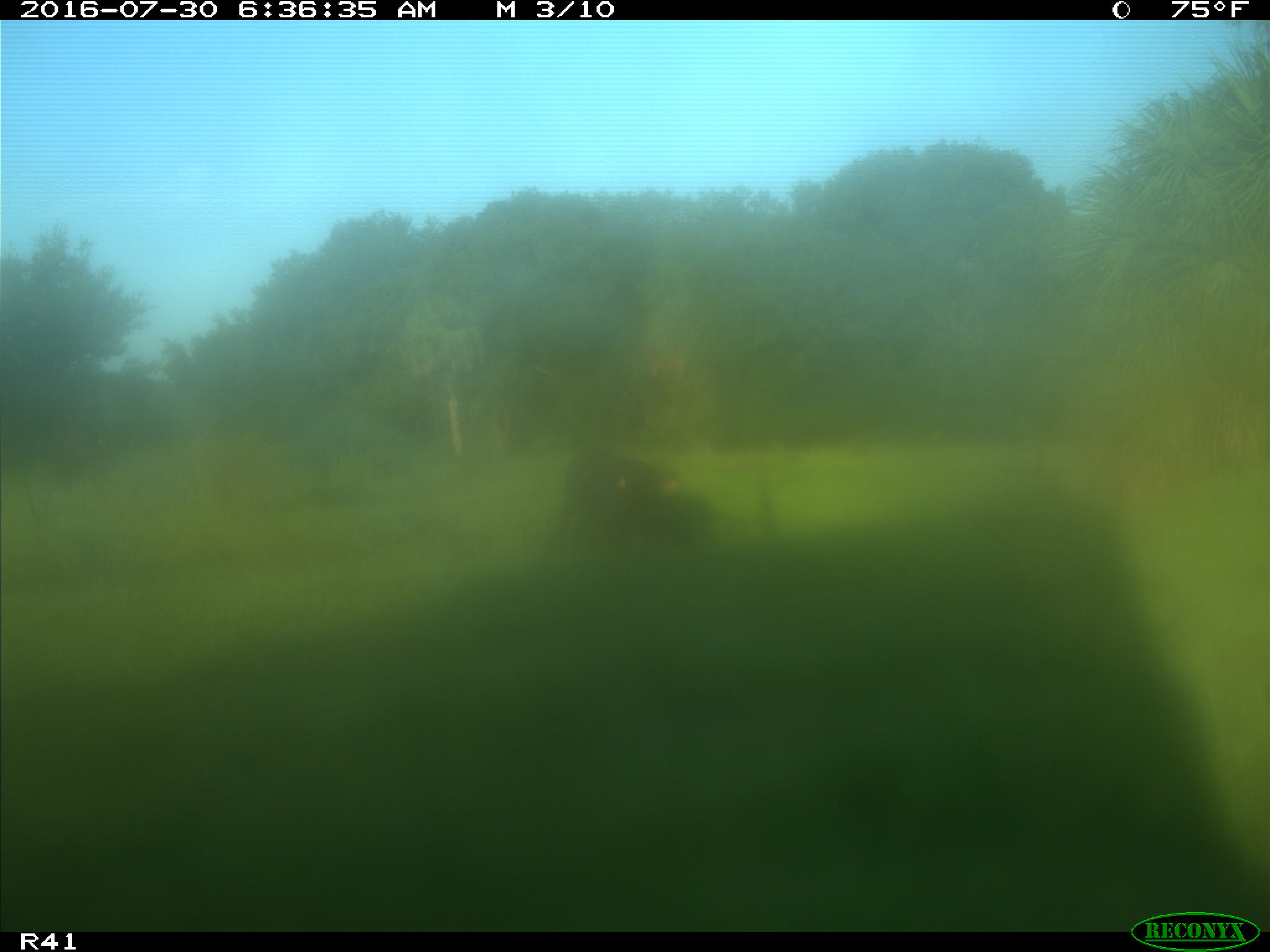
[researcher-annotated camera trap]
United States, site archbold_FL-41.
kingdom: Animalia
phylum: Chordata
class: Mammalia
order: Artiodactyla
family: Bovidae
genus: Bos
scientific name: Bos taurus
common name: domestic cow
Bos taurus (domestic cow).